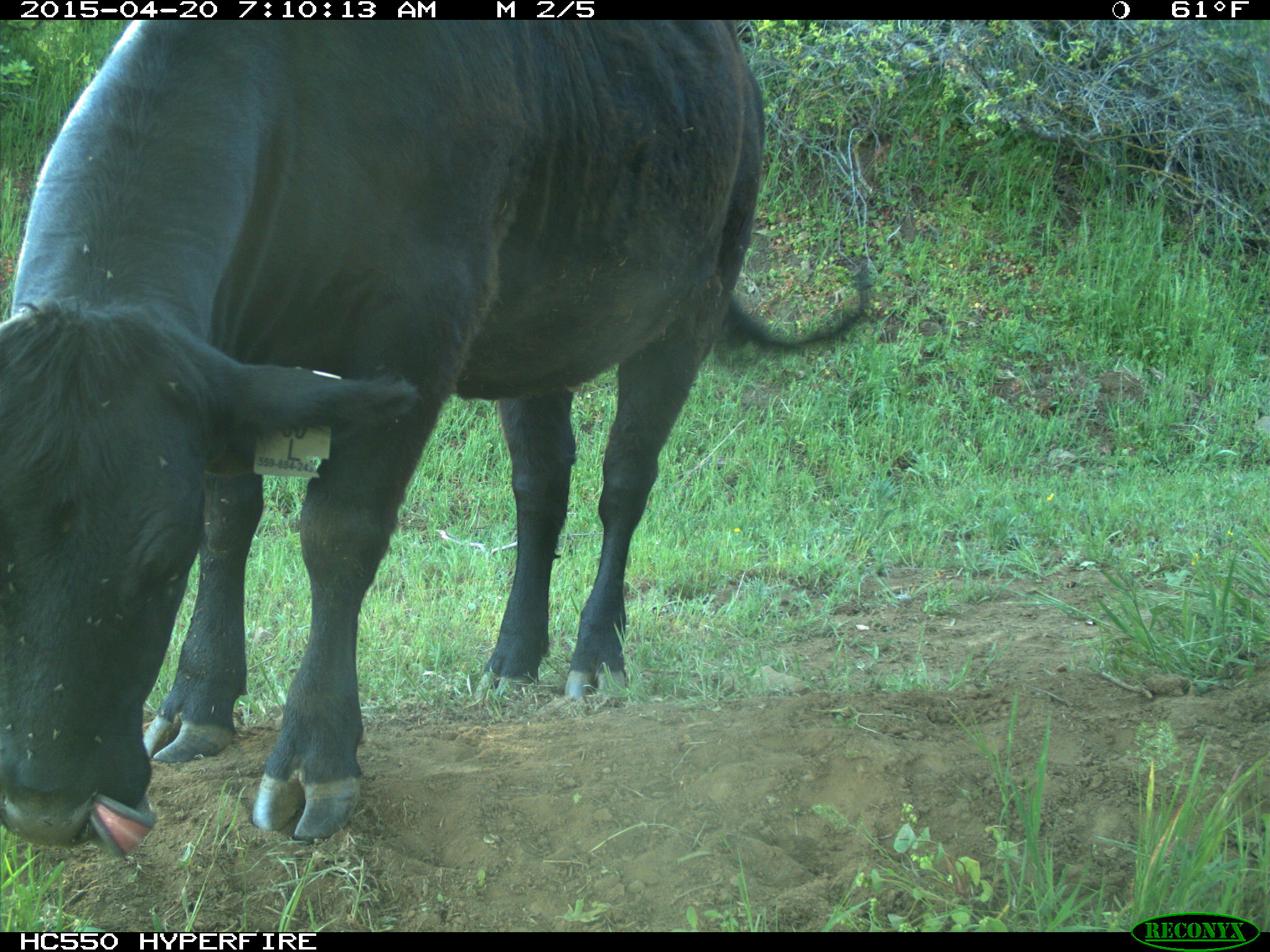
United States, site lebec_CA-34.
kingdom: Animalia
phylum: Chordata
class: Mammalia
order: Artiodactyla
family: Bovidae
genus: Bos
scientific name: Bos taurus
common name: domestic cow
Bos taurus (domestic cow).